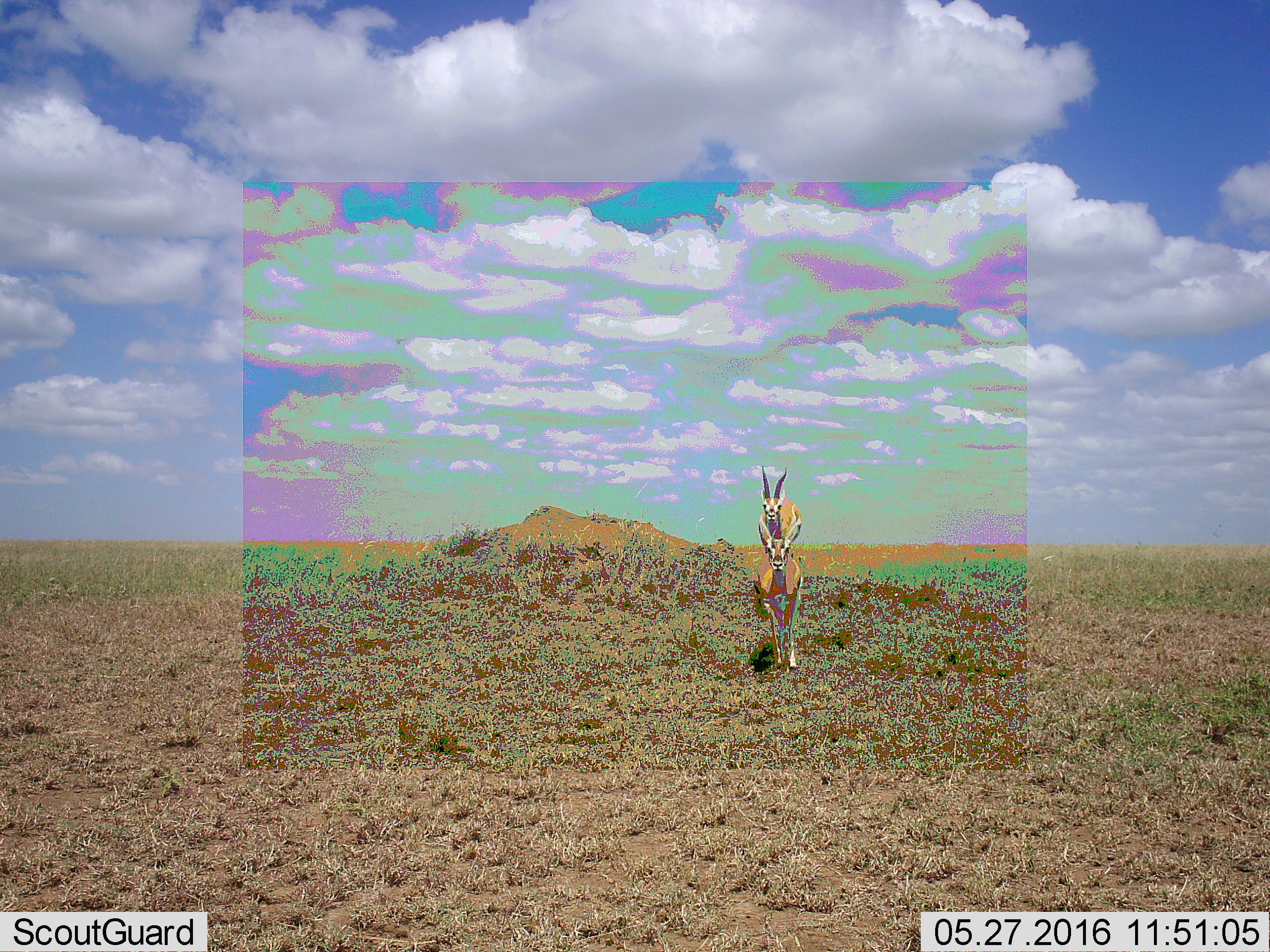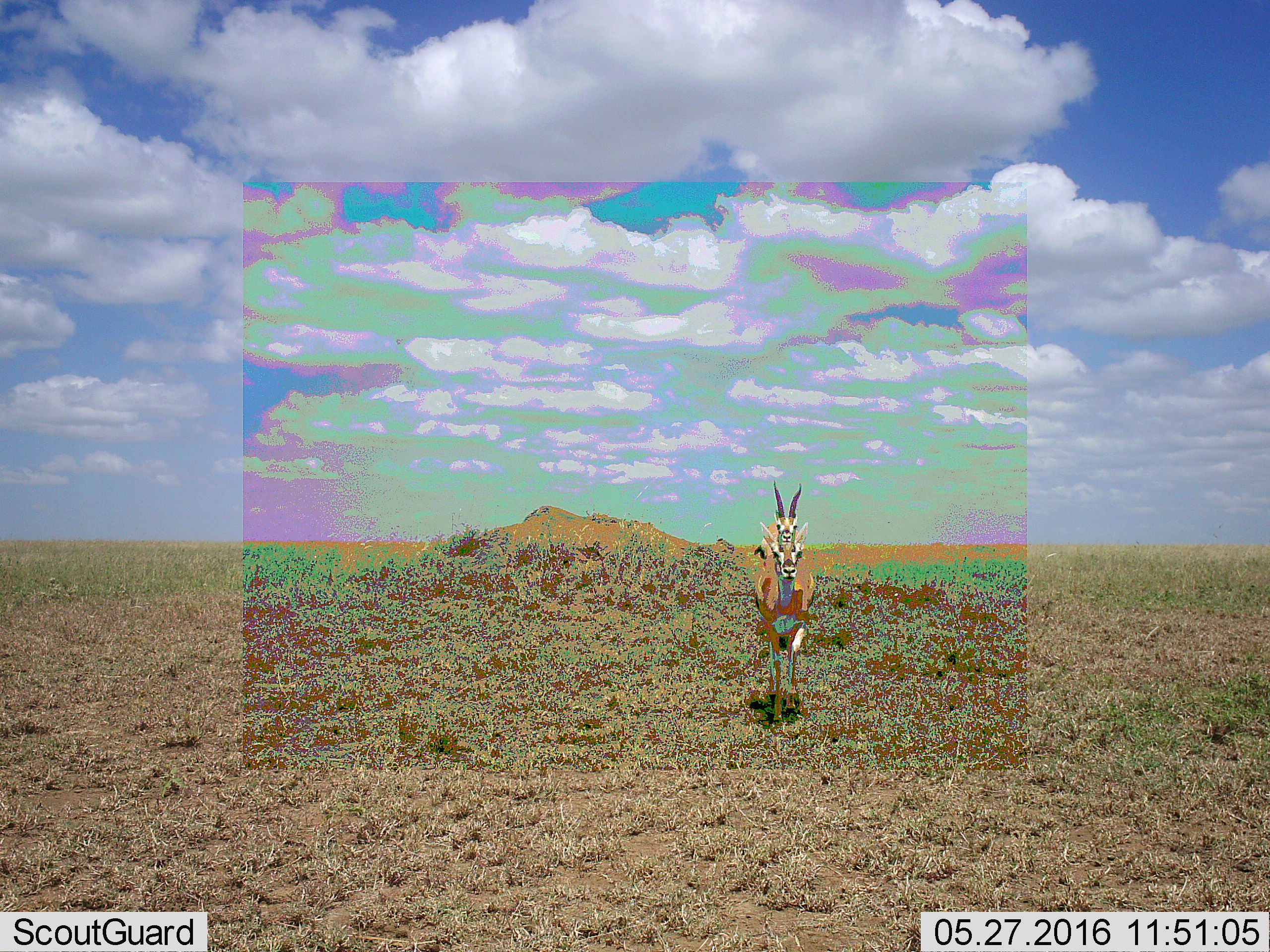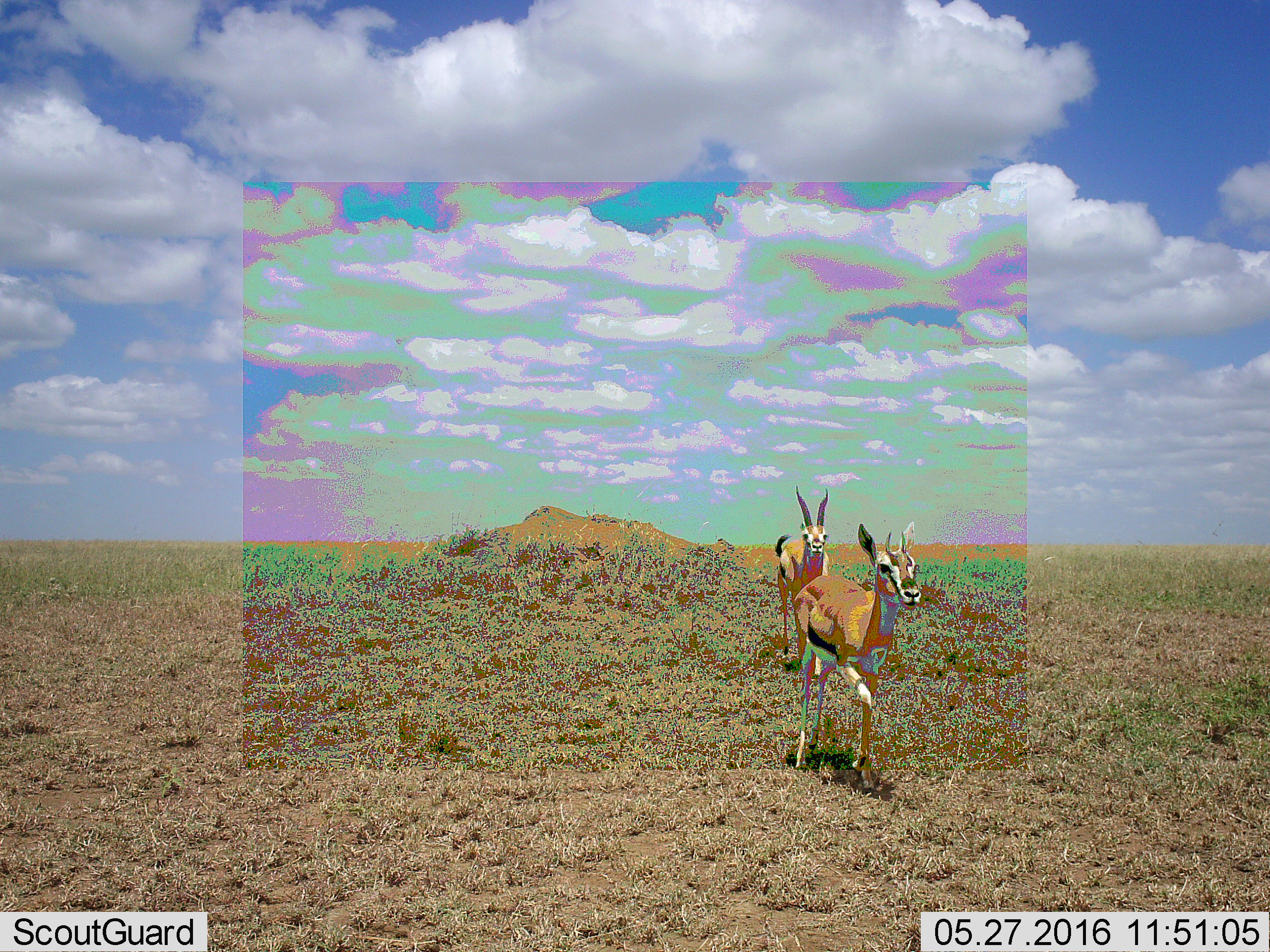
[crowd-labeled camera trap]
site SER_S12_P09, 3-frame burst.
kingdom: Animalia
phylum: Chordata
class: Mammalia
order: Artiodactyla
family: Bovidae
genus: Eudorcas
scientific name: Eudorcas thomsonii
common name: thomson's gazelle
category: gazellethomsons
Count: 2.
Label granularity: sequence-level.